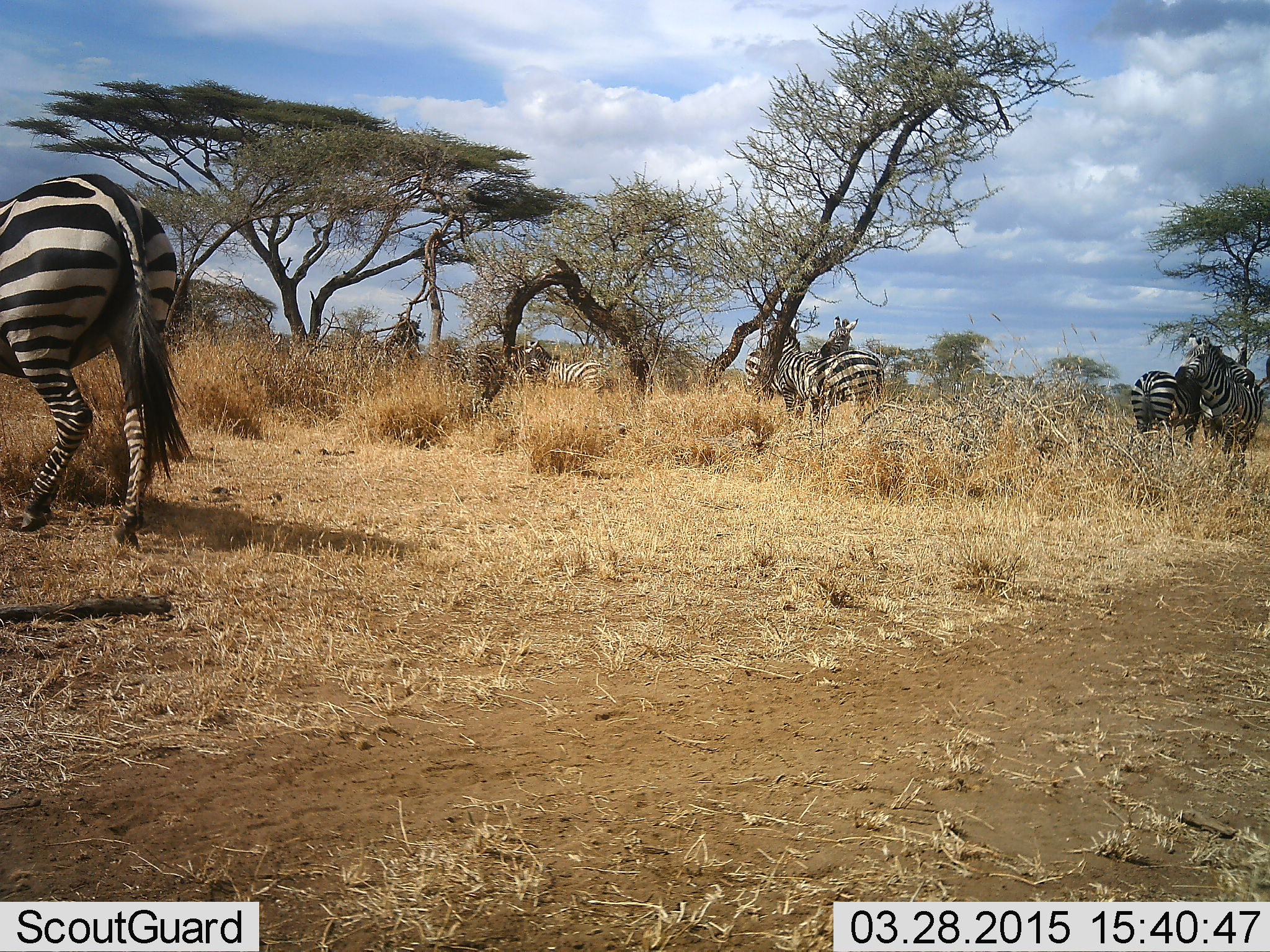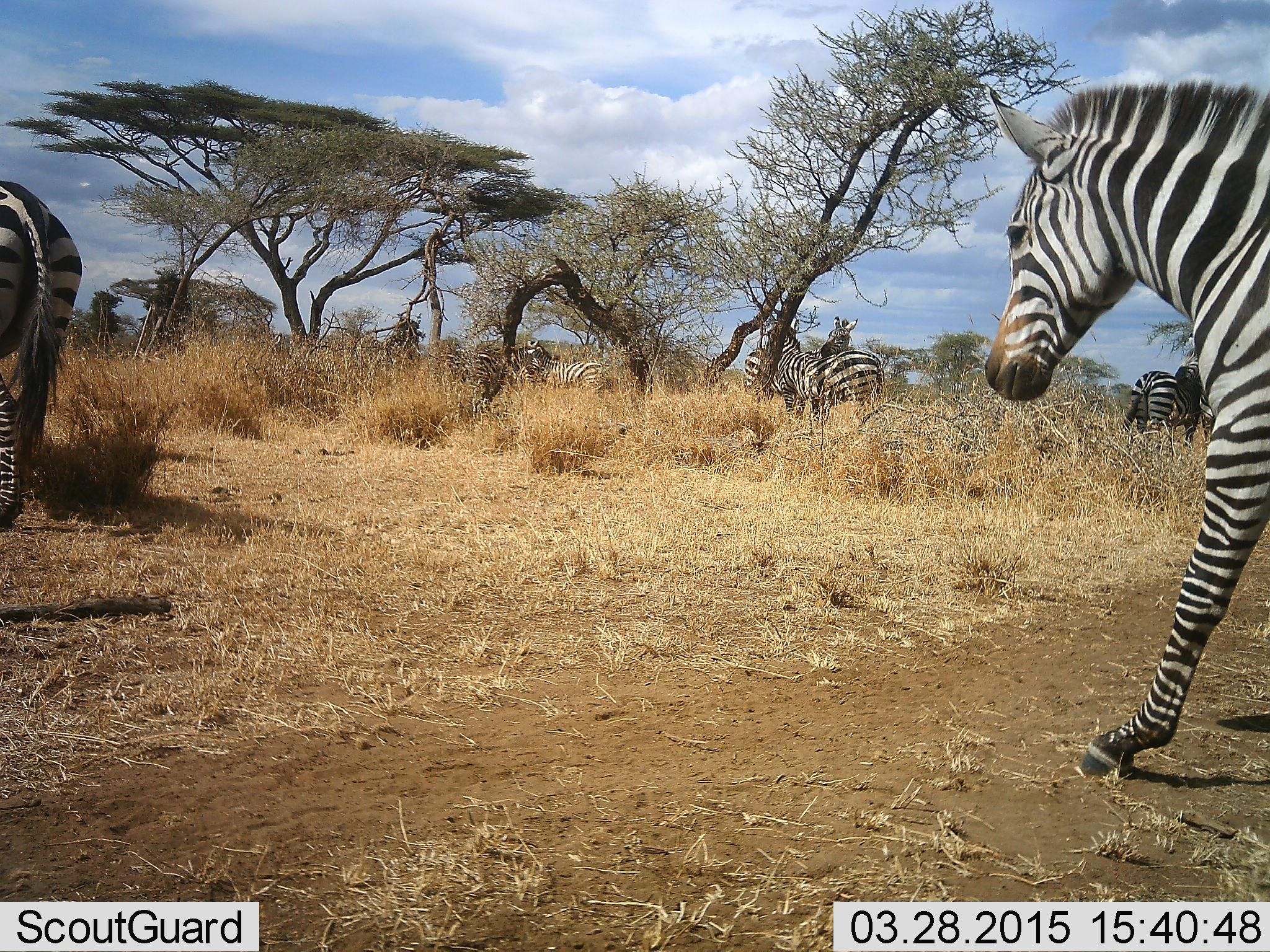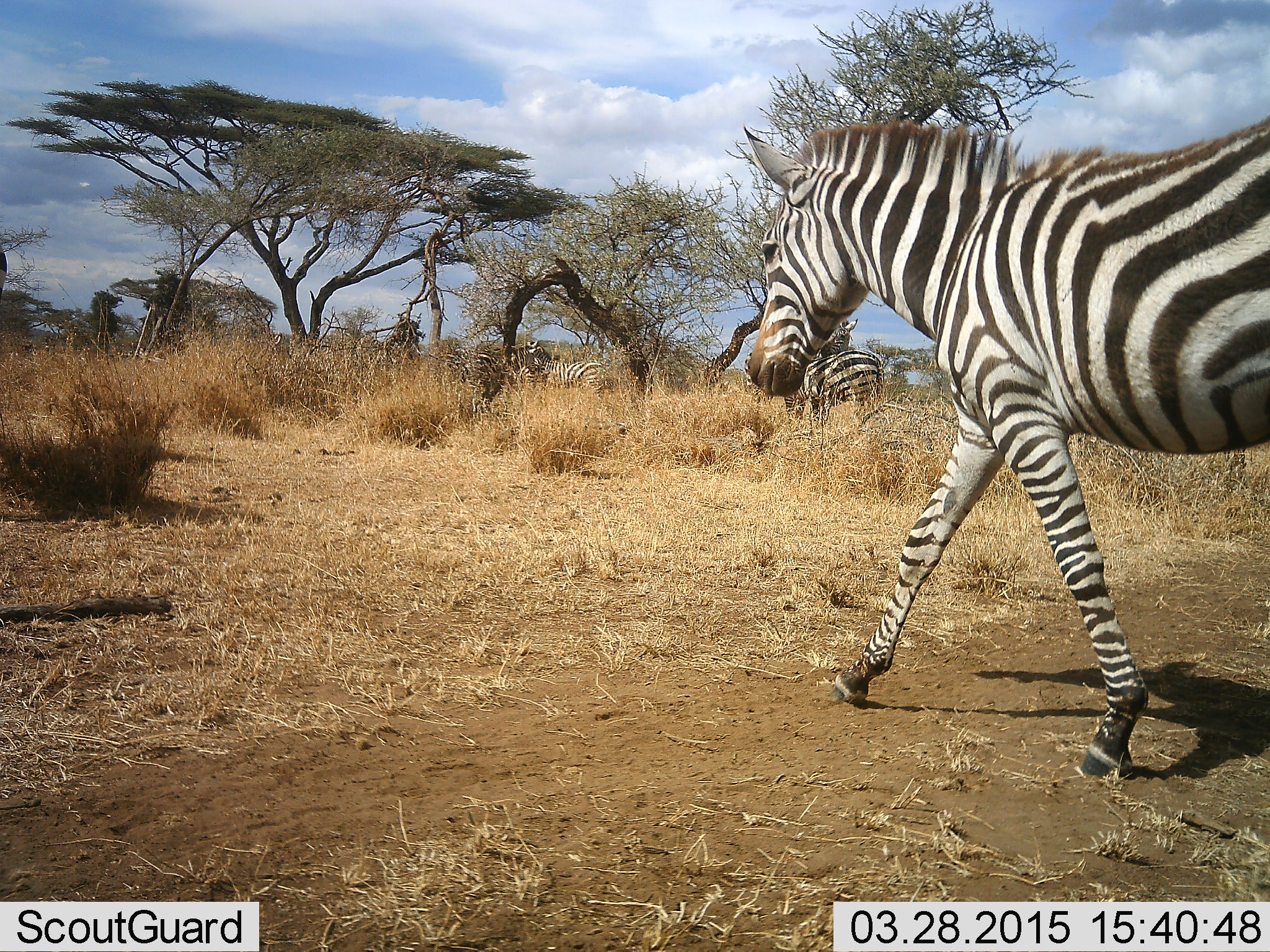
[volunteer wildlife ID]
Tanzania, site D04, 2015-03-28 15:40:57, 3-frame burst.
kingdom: Animalia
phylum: Chordata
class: Mammalia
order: Perissodactyla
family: Equidae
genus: Equus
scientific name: Equus quagga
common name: plains zebra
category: zebra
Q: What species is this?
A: Zebra (plains zebra) (Equus quagga).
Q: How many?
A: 8.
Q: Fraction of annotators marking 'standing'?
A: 60%.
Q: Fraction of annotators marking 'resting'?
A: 0%.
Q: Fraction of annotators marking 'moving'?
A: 100%.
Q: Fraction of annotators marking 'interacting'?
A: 40%.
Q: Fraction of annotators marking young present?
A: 0%.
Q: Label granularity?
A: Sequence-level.